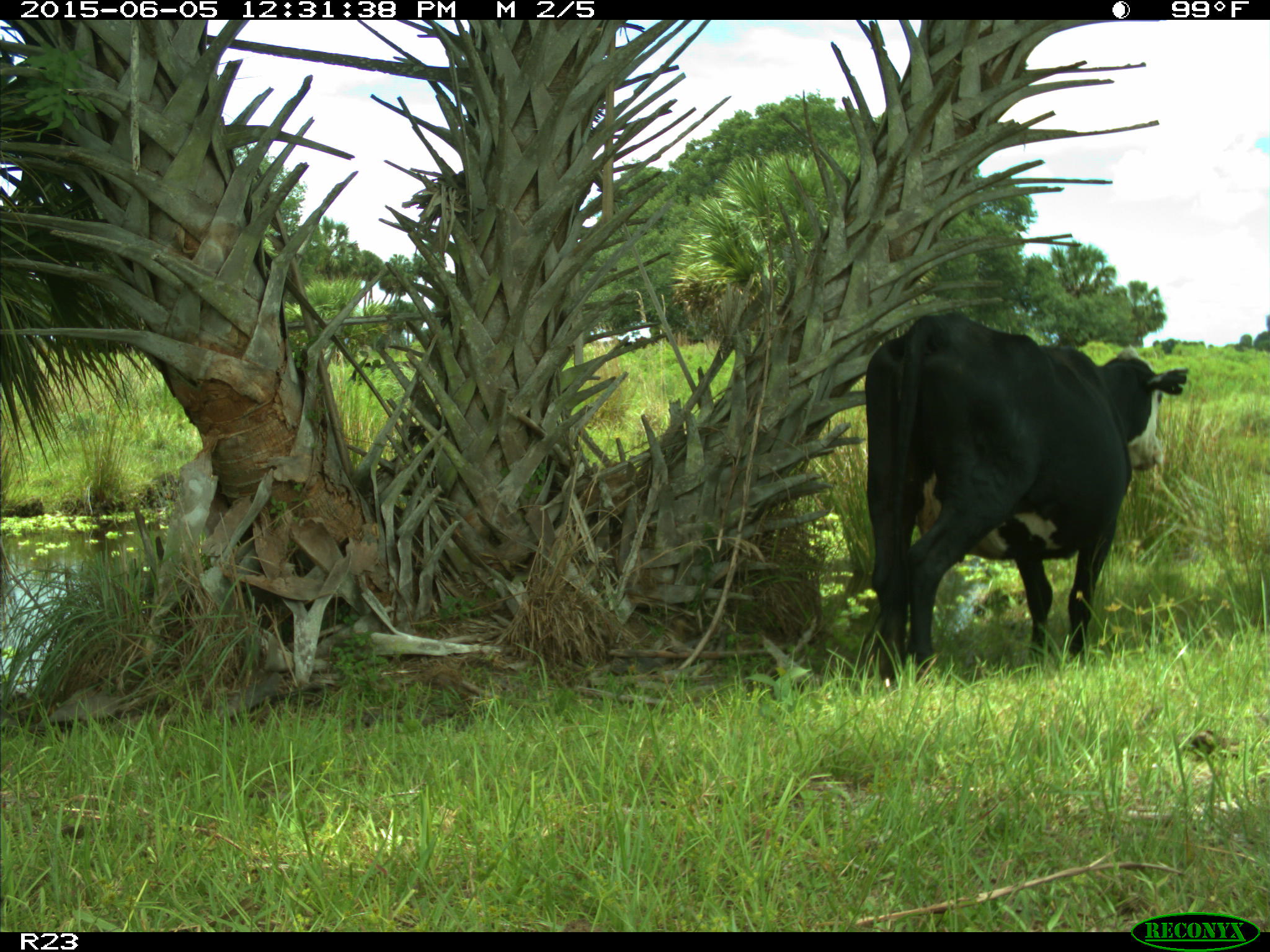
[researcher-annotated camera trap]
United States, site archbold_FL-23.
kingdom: Animalia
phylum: Chordata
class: Mammalia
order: Artiodactyla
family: Bovidae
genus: Bos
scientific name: Bos taurus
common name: domestic cow